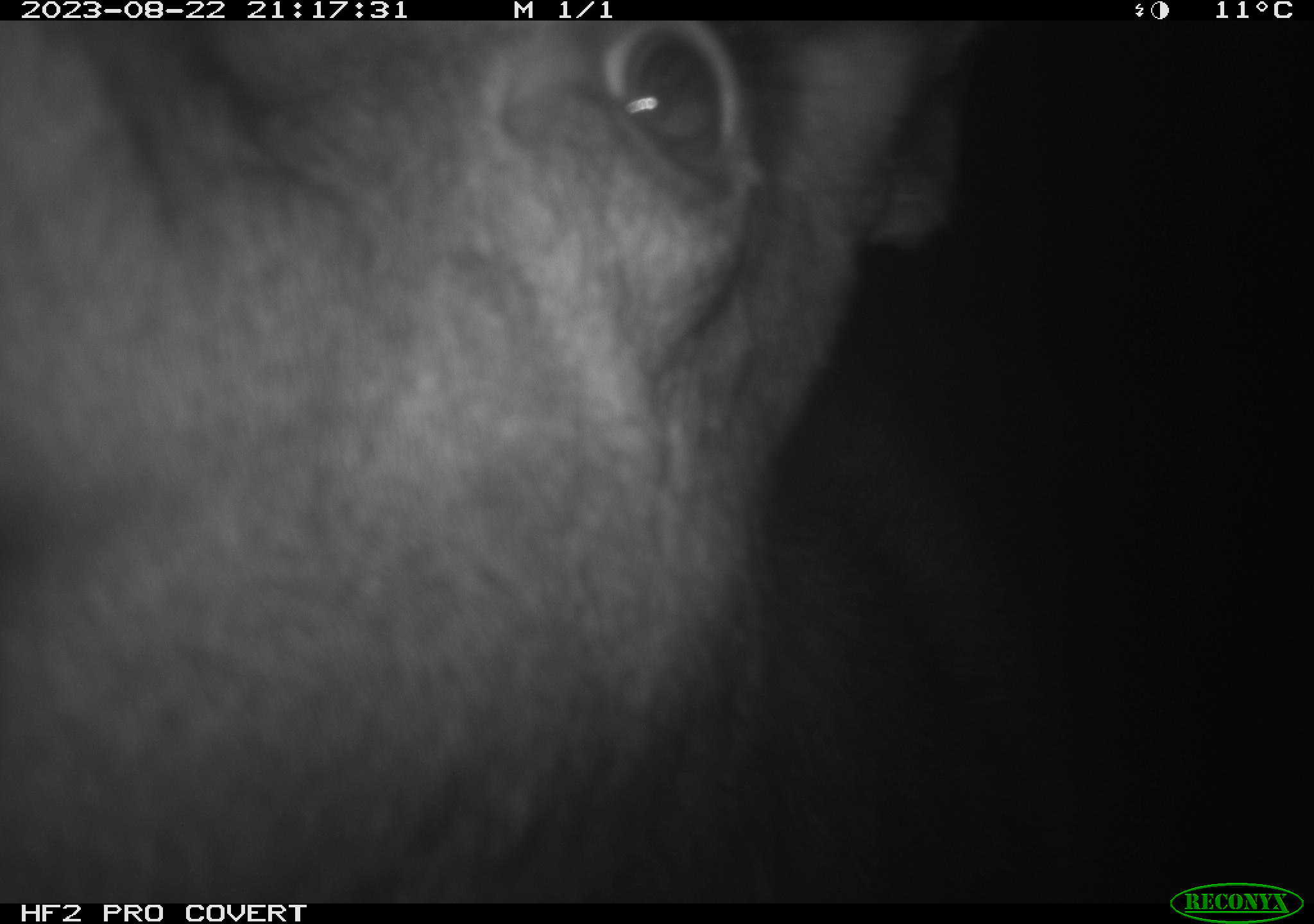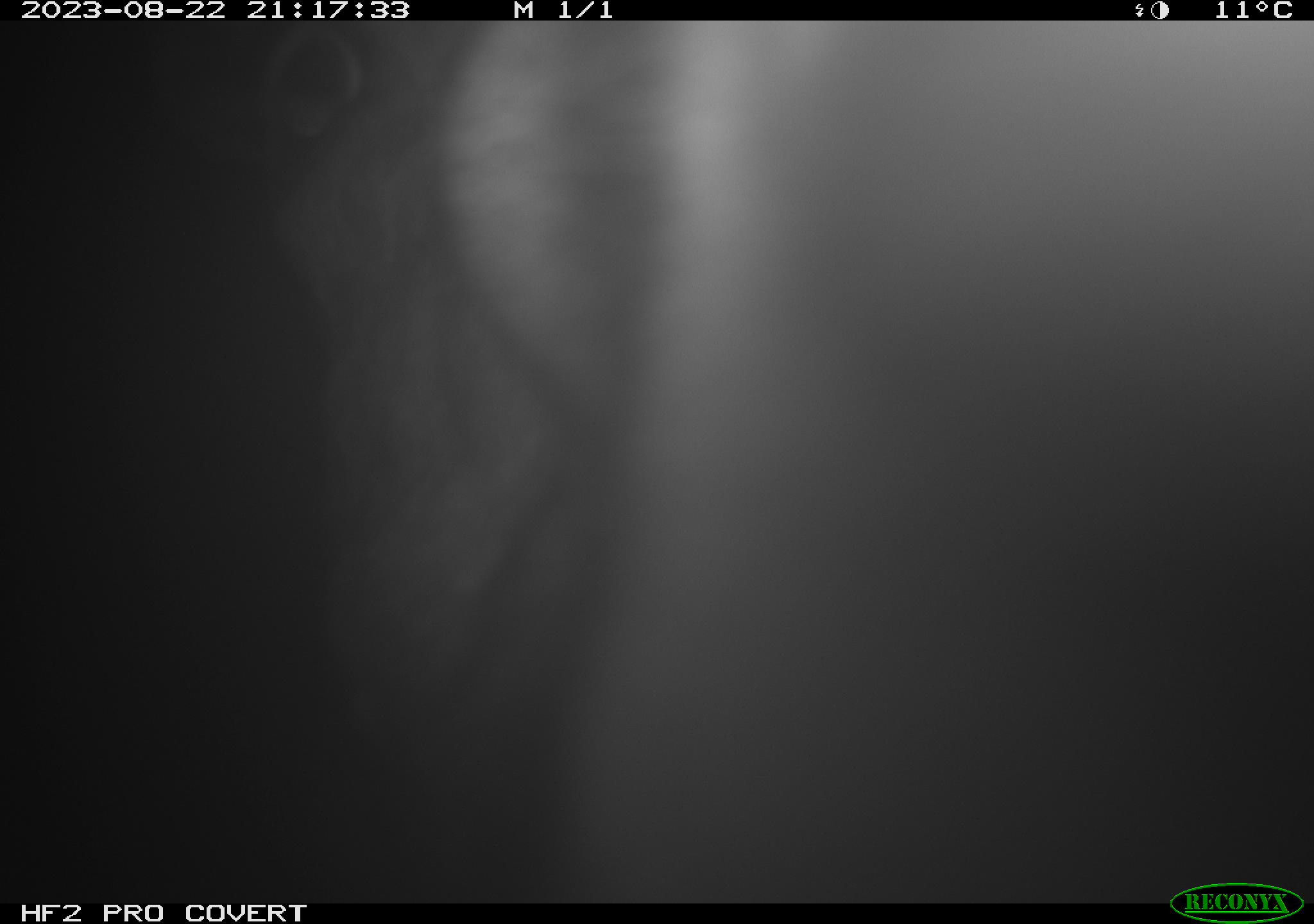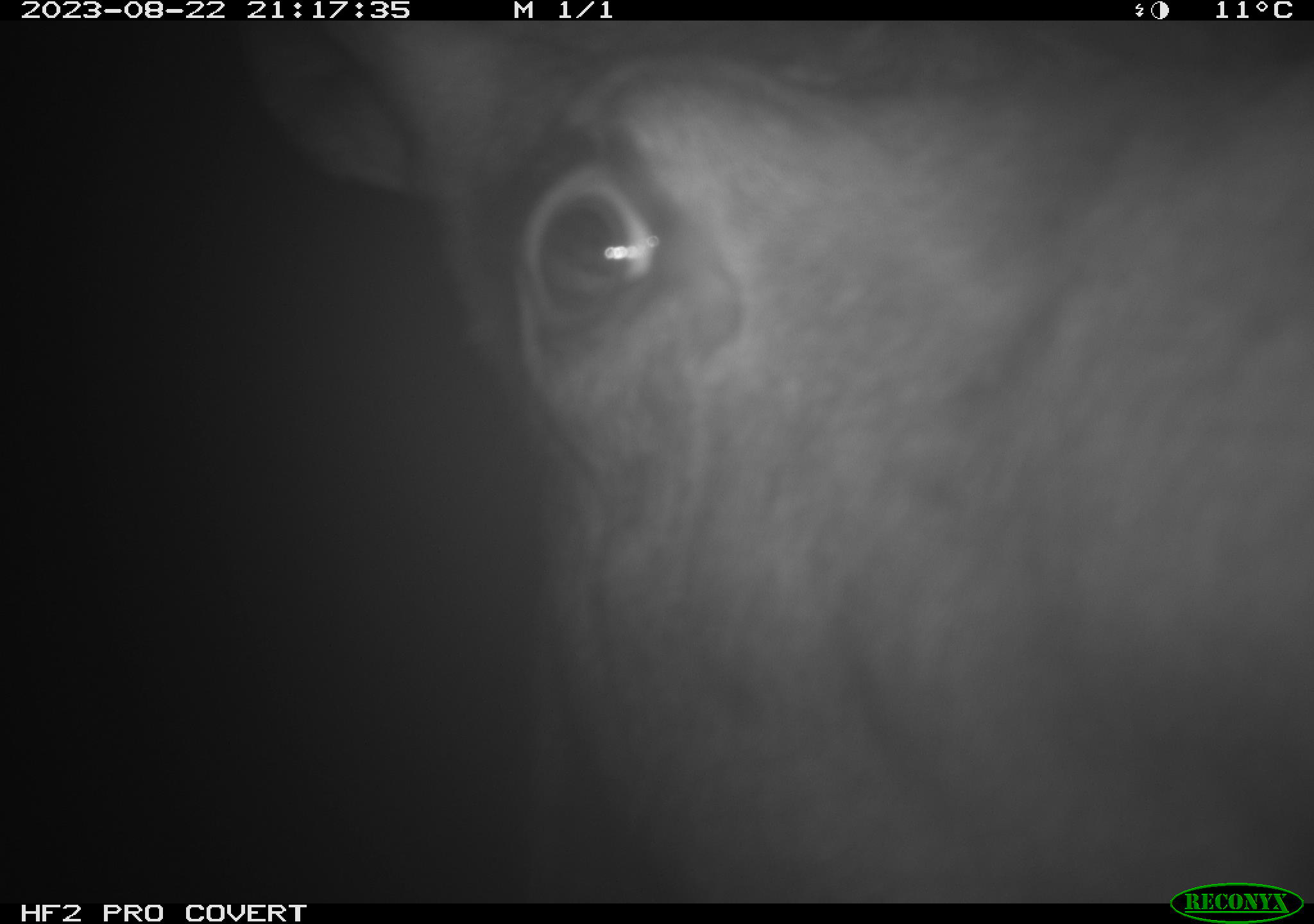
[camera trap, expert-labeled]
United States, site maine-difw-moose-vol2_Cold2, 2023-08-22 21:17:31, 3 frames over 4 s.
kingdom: Animalia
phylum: Chordata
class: Mammalia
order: Artiodactyla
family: Cervidae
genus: Alces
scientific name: Alces alces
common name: moose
Moose (Alces alces).